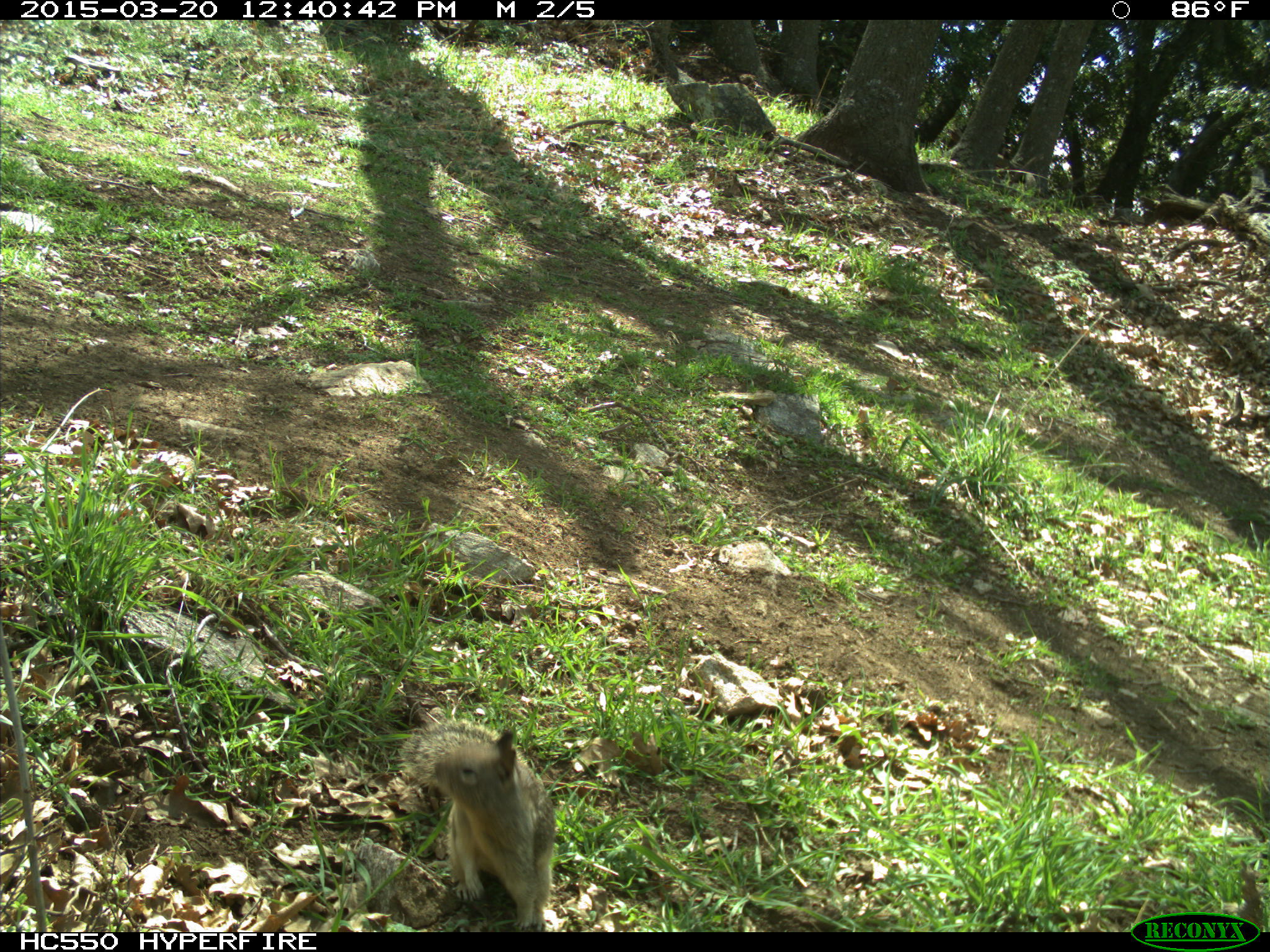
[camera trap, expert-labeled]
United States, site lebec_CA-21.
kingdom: Animalia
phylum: Chordata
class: Mammalia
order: Rodentia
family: Sciuridae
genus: Otospermophilus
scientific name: Otospermophilus beecheyi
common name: california ground squirrel